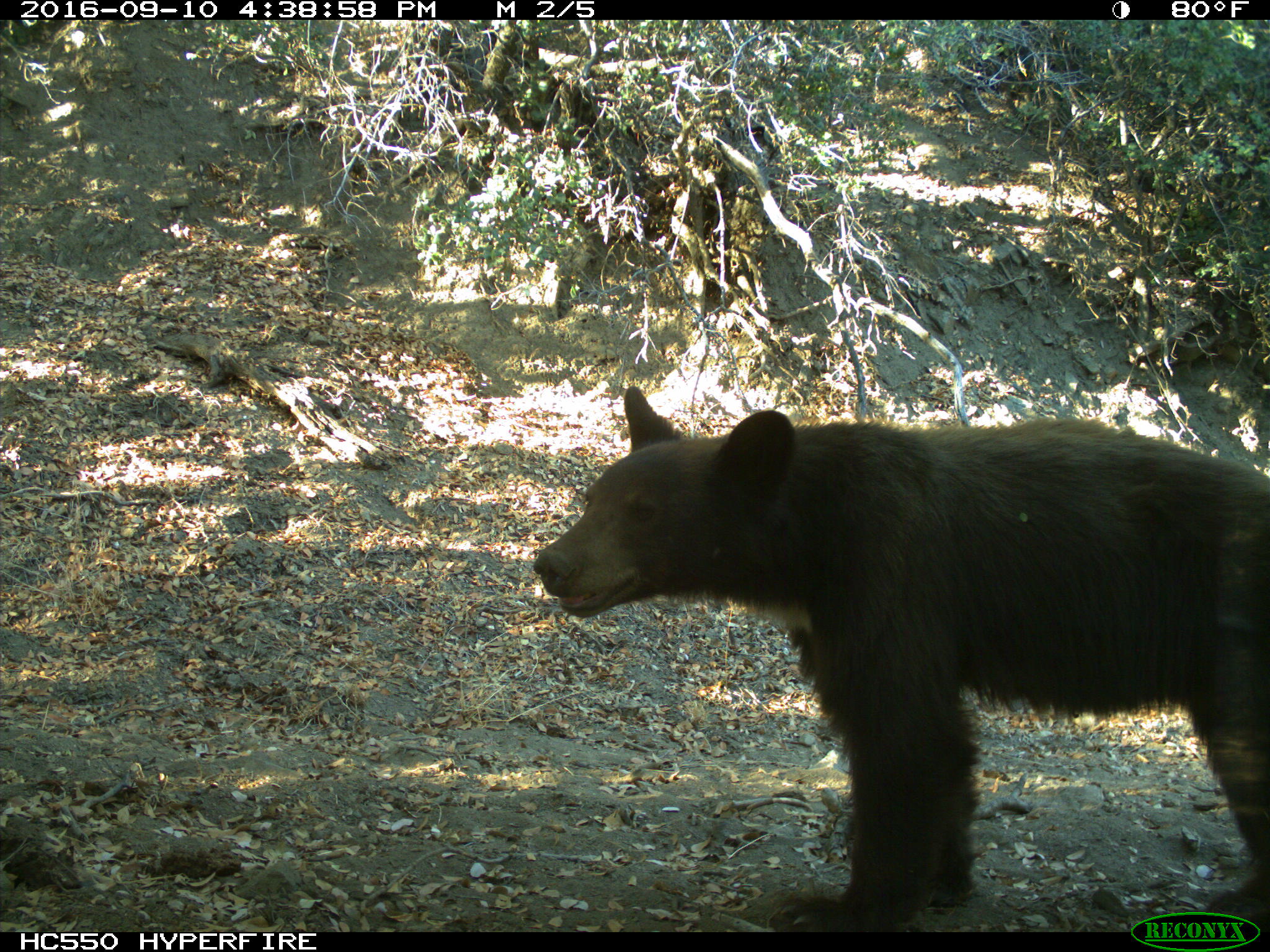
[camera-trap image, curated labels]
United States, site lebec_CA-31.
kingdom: Animalia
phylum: Chordata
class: Mammalia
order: Carnivora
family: Ursidae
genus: Ursus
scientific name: Ursus americanus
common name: american black bear